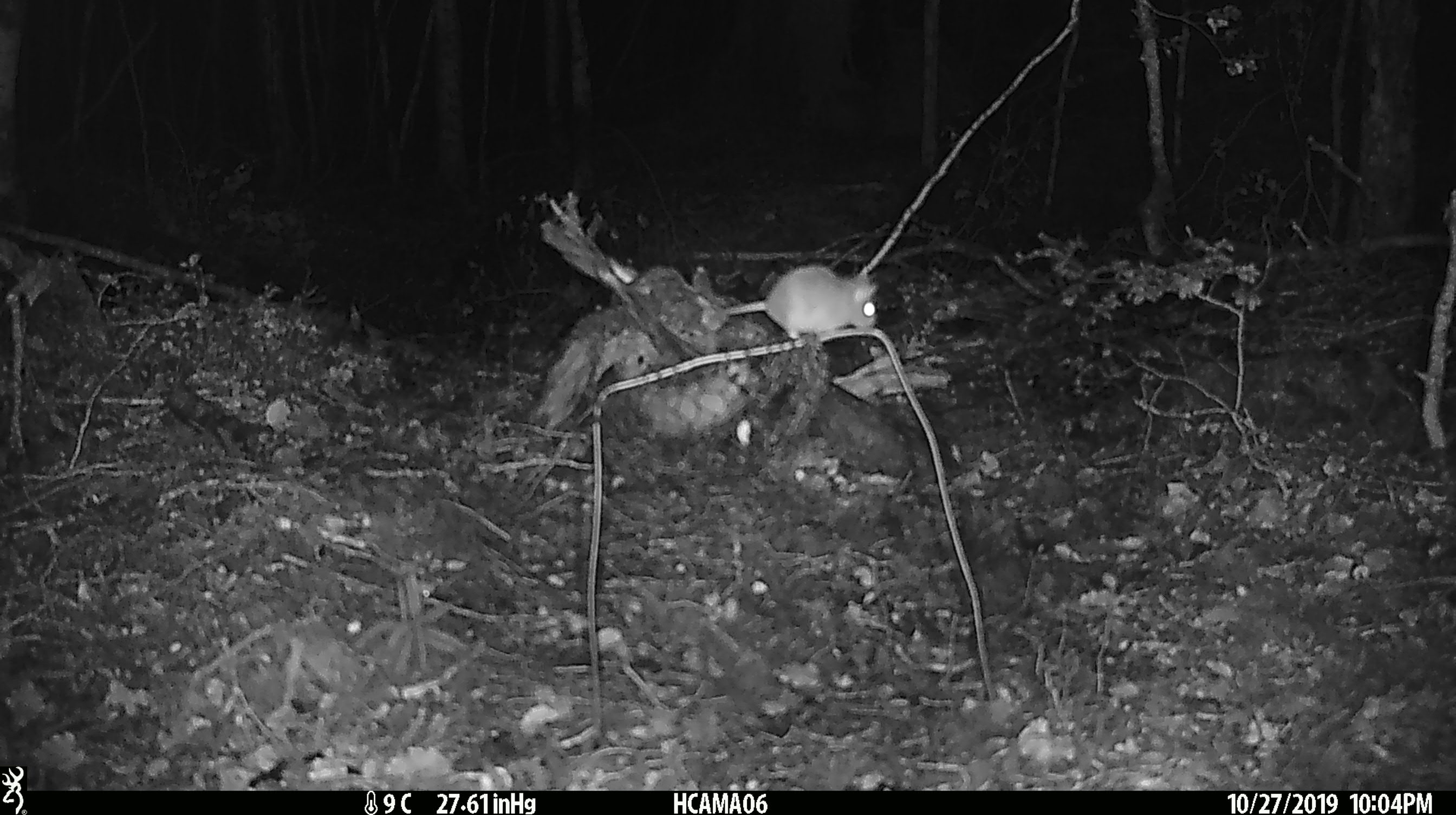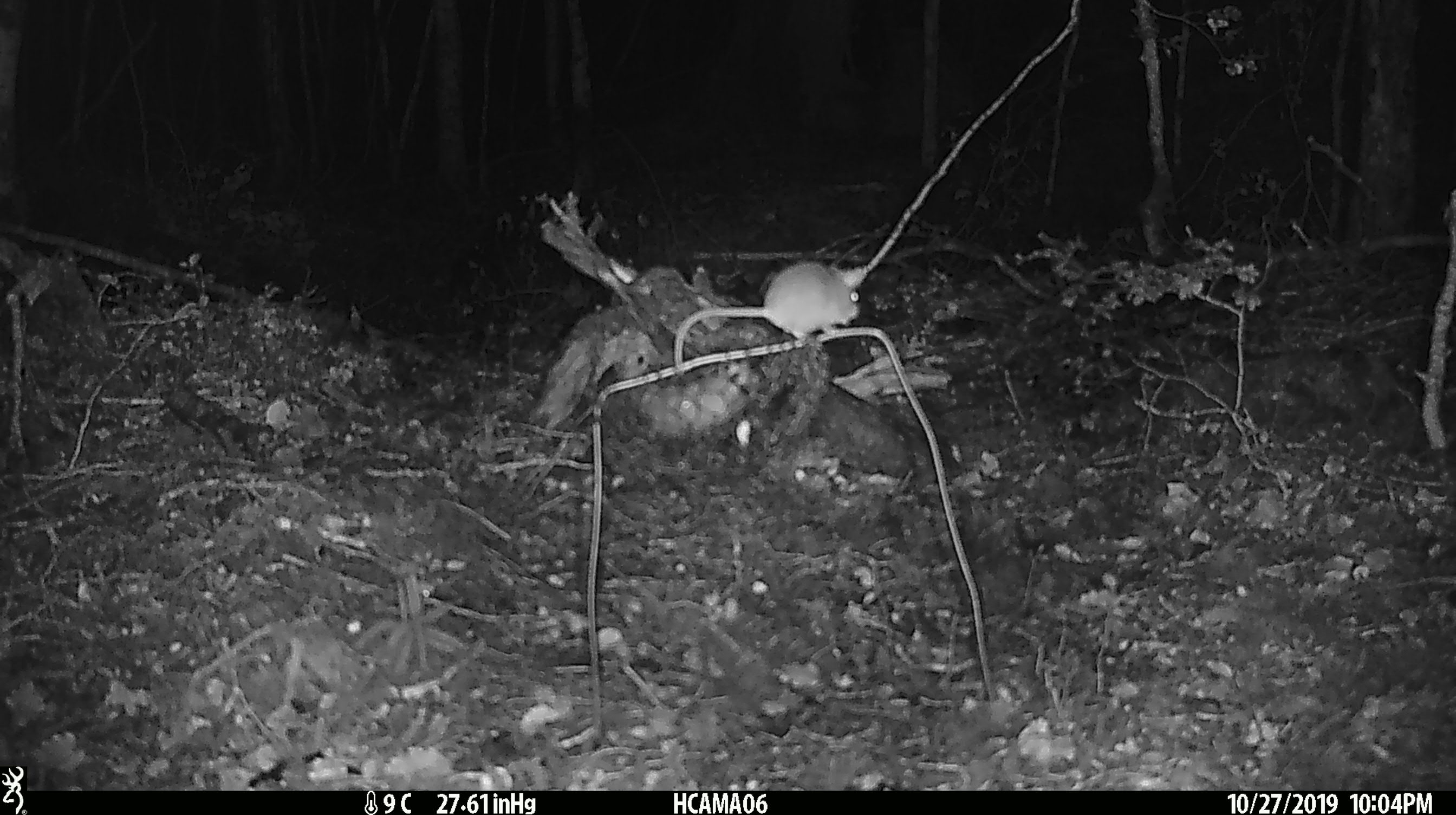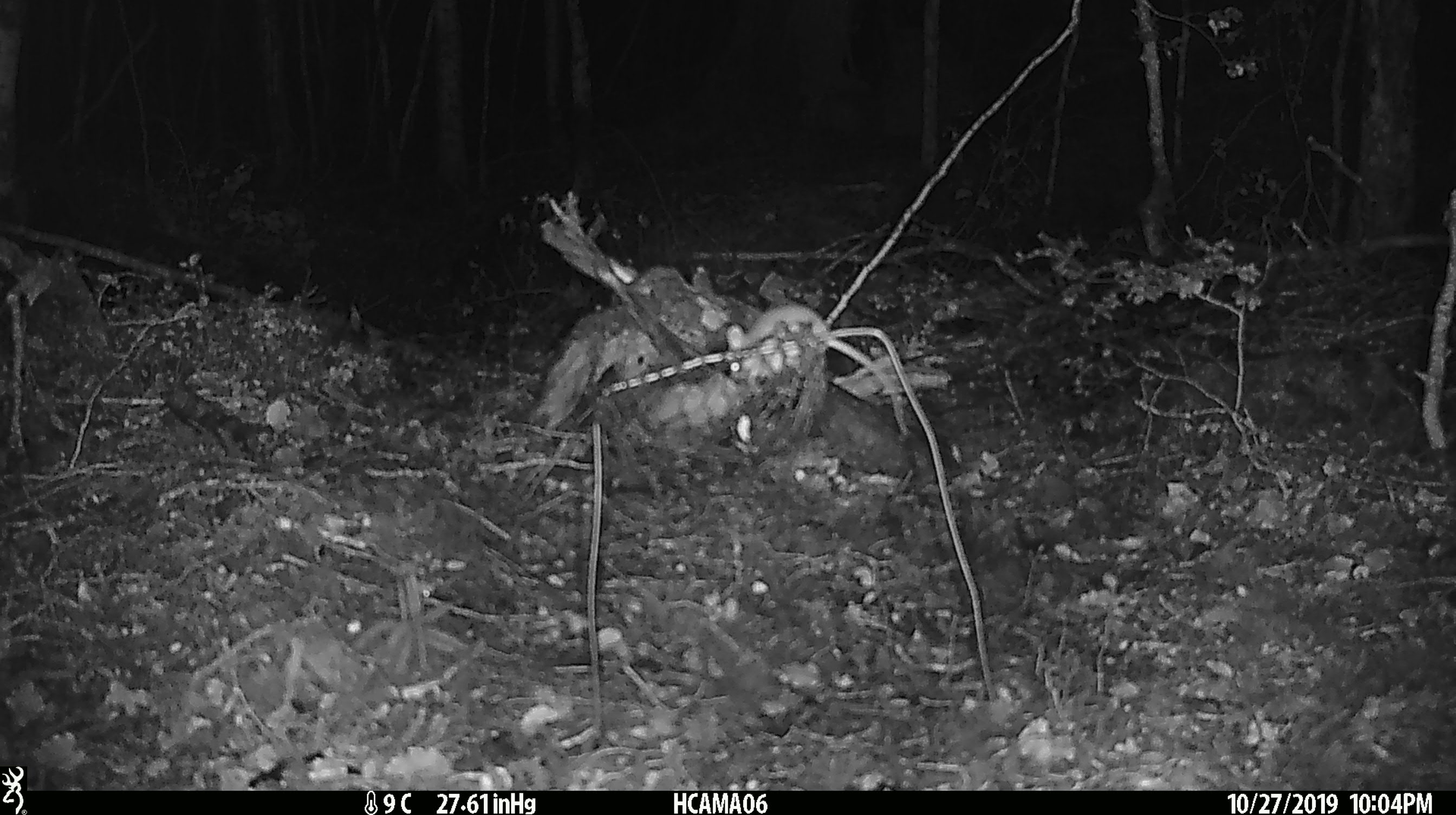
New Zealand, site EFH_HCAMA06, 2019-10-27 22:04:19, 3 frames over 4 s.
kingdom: Animalia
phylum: Chordata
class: Mammalia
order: Rodentia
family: Muridae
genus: Mus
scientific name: Mus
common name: mouse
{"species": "mouse (Mus)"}